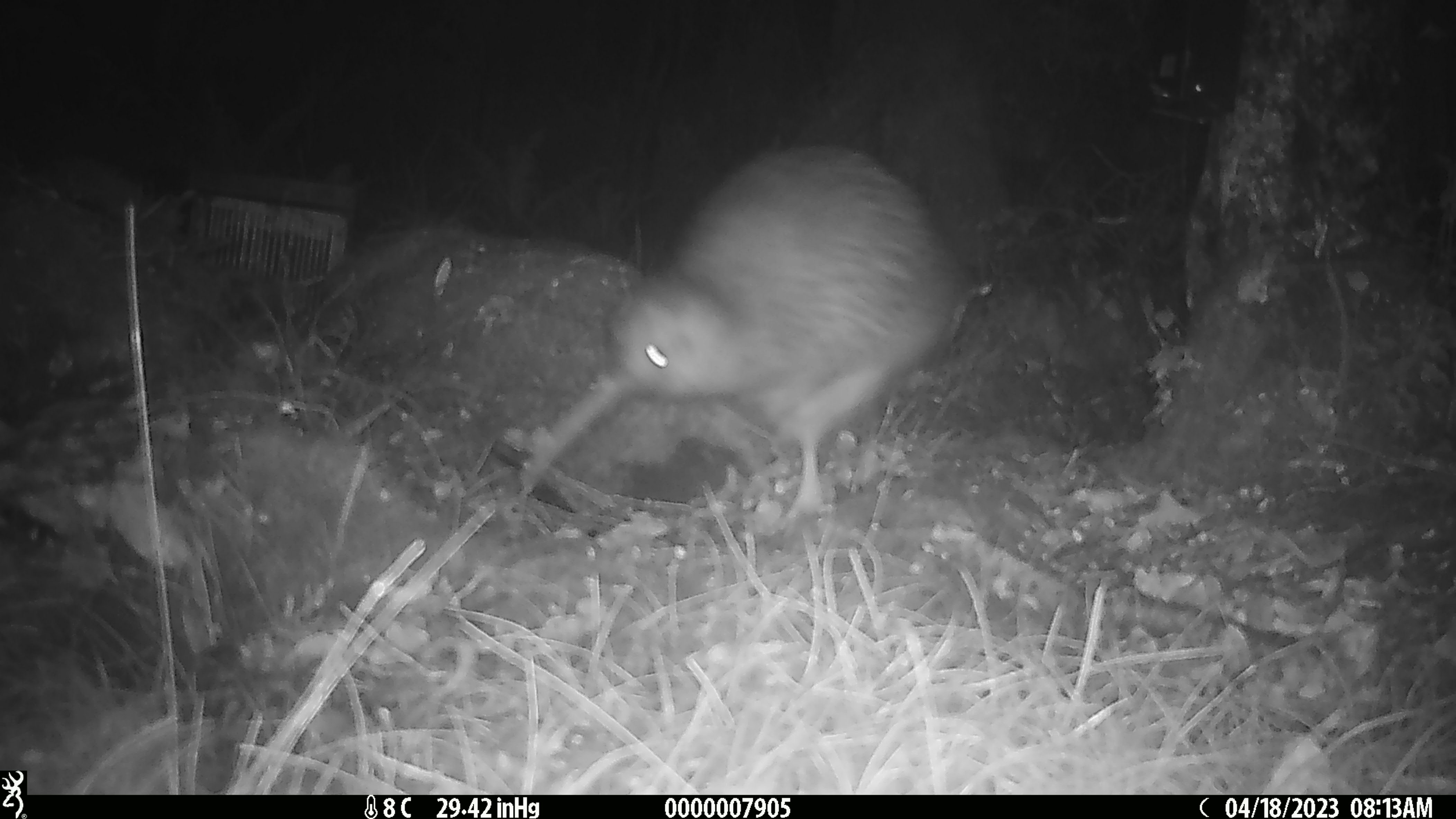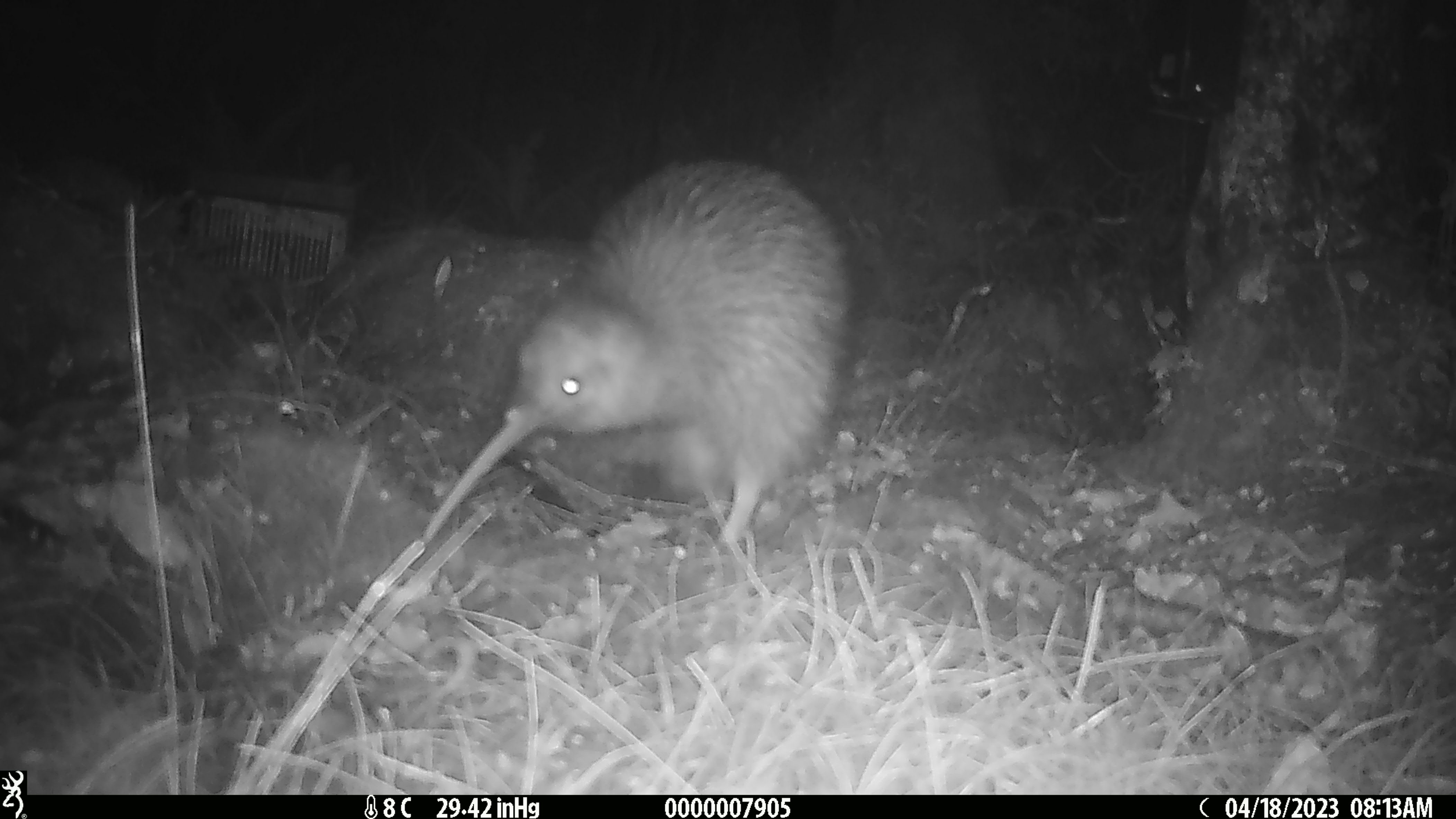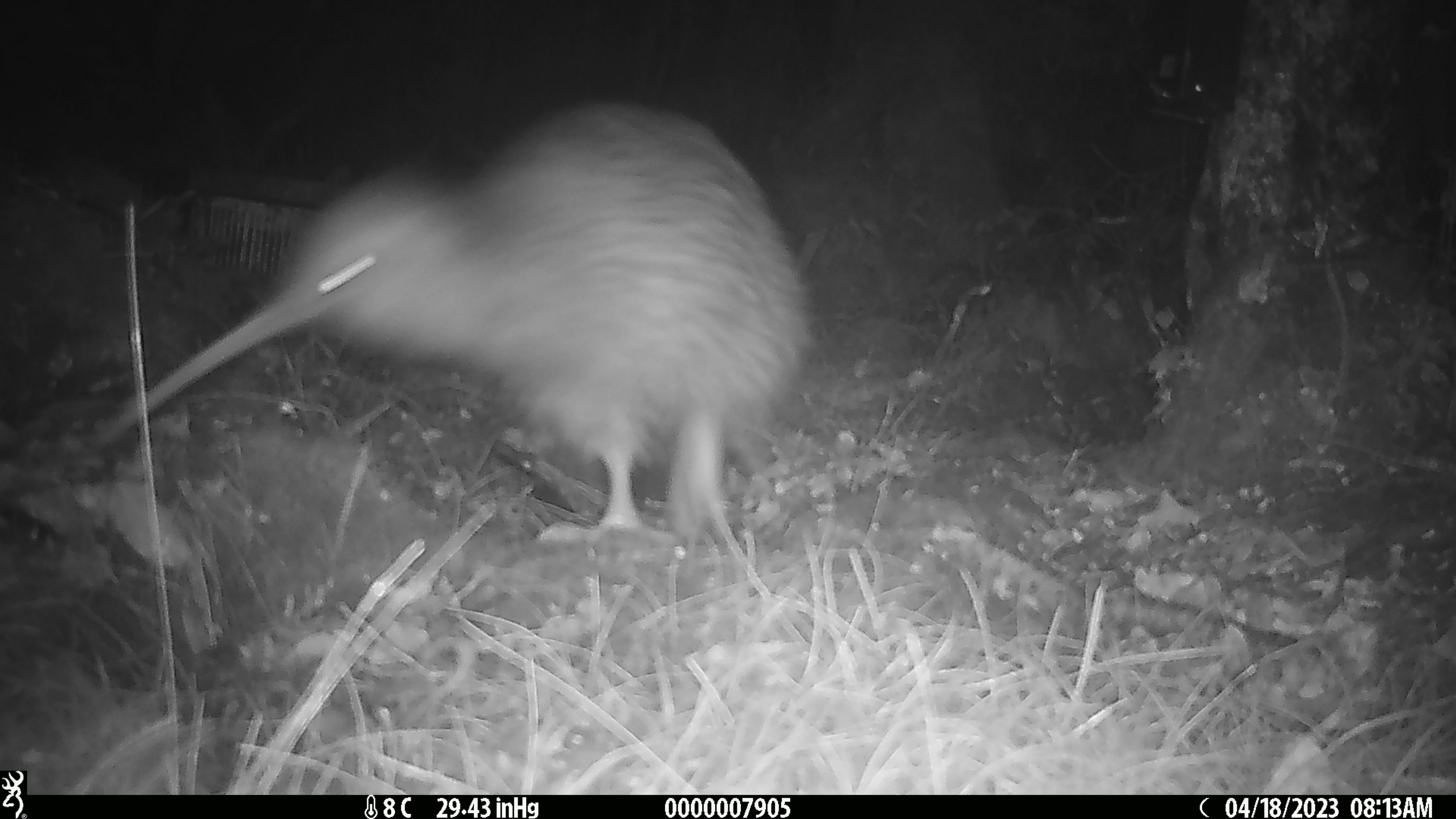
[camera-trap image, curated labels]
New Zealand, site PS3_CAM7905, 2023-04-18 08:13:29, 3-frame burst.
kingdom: Animalia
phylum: Chordata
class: Aves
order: Apterygiformes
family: Apterygidae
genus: Apteryx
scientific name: Apteryx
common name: kiwi